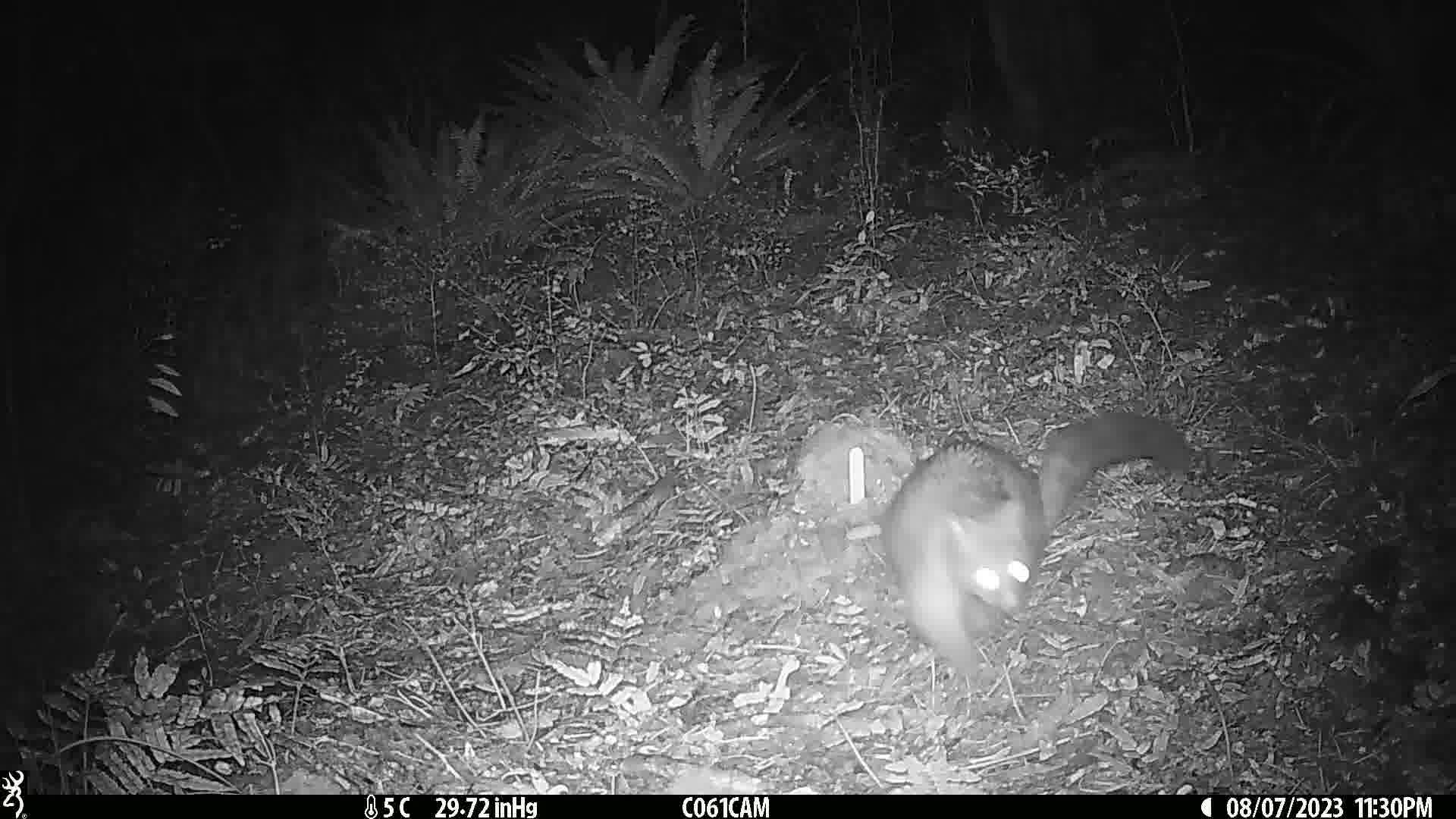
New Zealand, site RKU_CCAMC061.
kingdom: Animalia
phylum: Chordata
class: Mammalia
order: Diprotodontia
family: Phalangeridae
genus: Trichosurus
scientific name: Trichosurus vulpecula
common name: common brushtail possum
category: possum